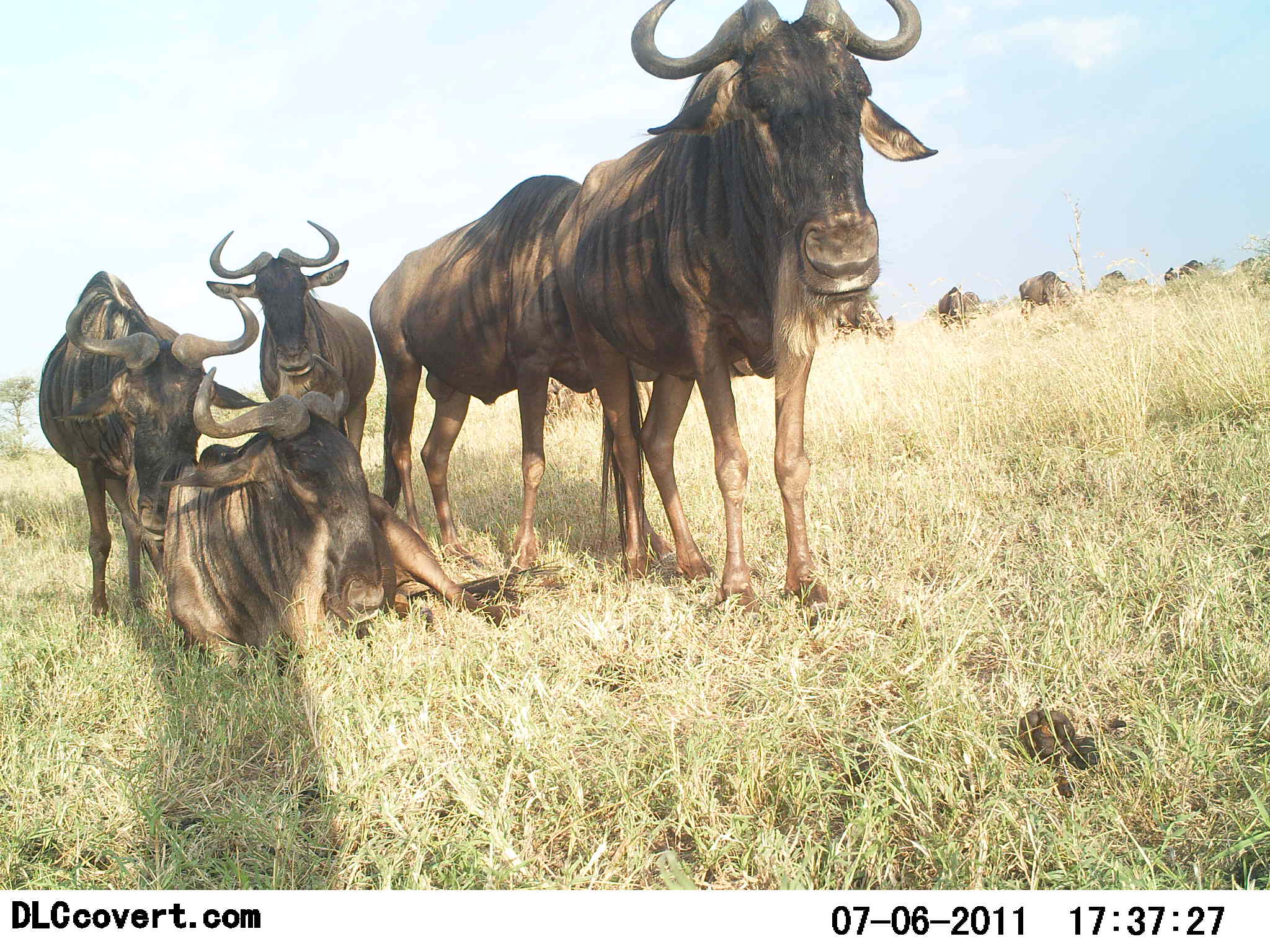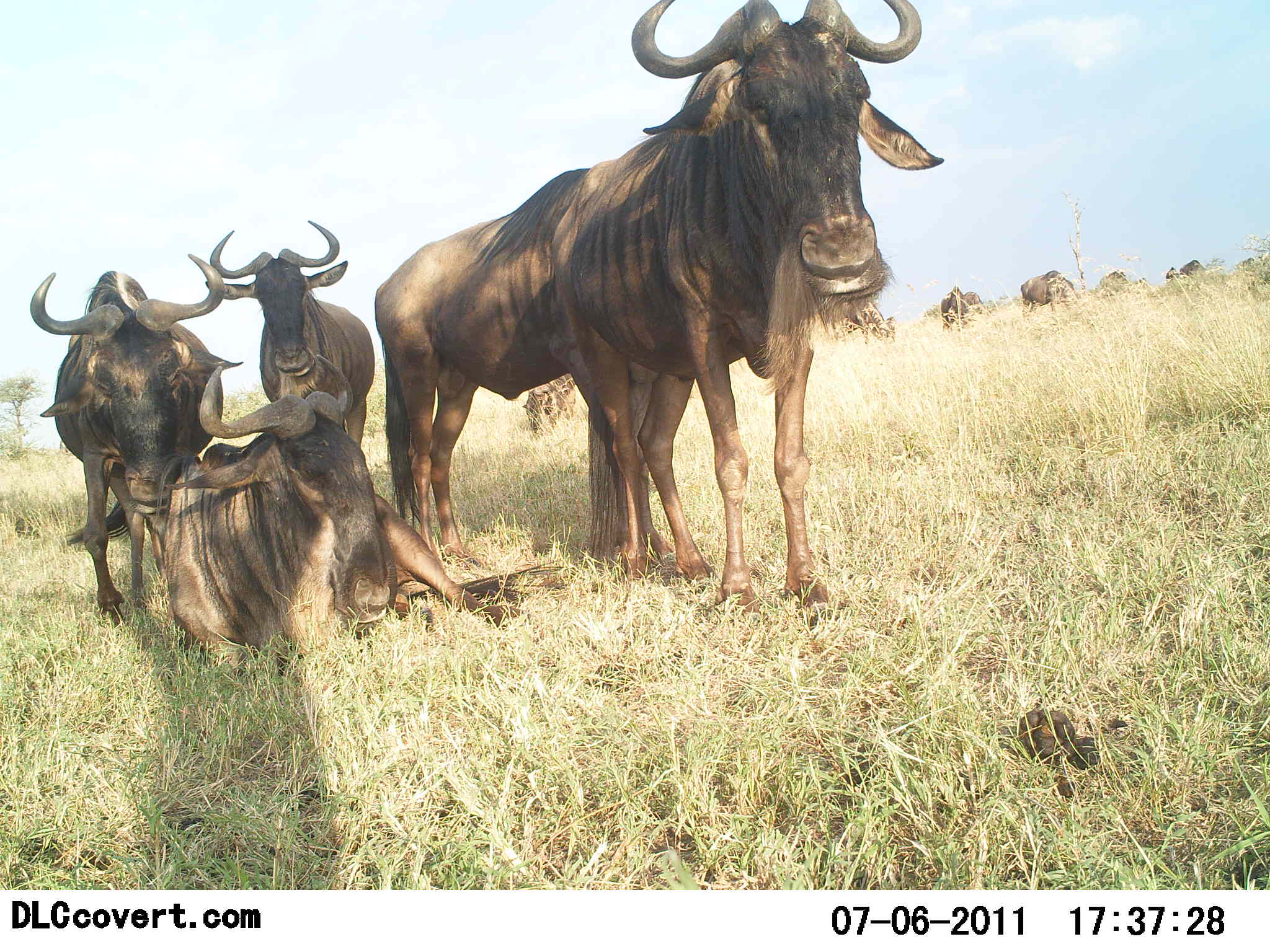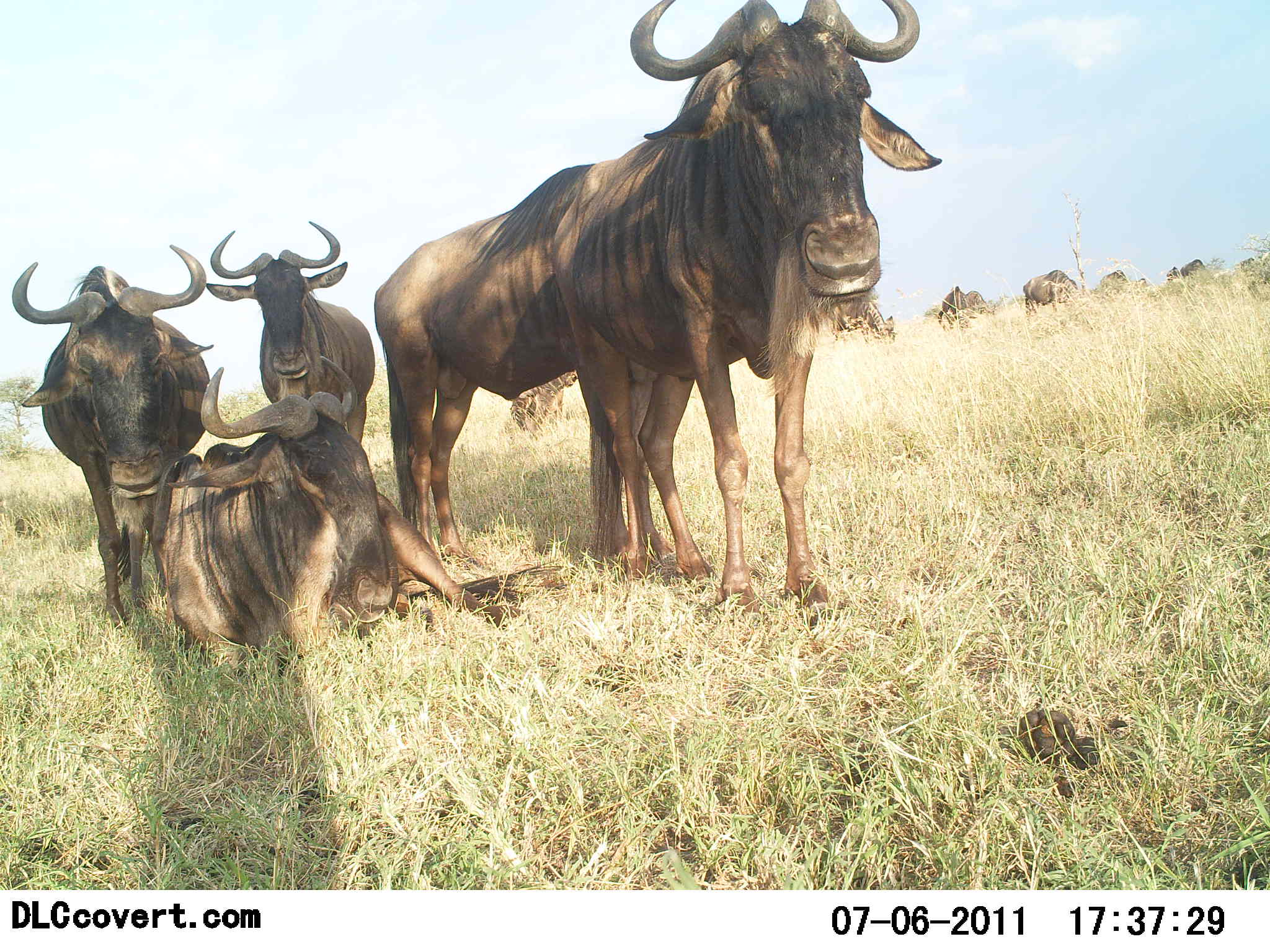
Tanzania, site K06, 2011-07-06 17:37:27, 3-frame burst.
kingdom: Animalia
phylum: Chordata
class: Mammalia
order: Artiodactyla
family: Bovidae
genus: Connochaetes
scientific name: Connochaetes taurinus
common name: blue wildebeest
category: wildebeest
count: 9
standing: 90%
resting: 90%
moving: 10%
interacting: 20%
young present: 0%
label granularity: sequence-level